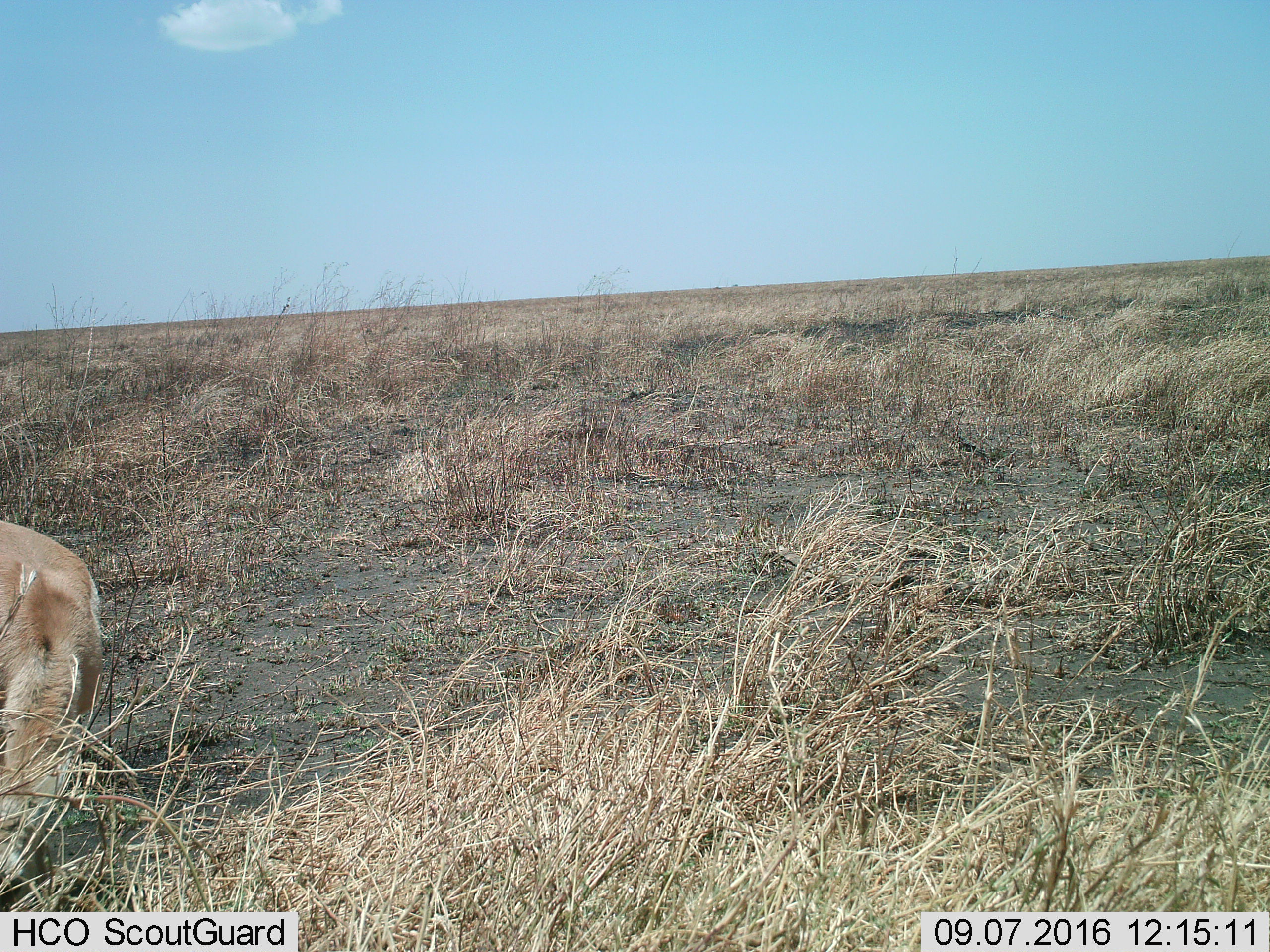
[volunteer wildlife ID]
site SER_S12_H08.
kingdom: Animalia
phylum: Chordata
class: Mammalia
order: Artiodactyla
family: Bovidae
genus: Eudorcas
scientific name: Eudorcas thomsonii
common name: thomson's gazelle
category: gazellethomsons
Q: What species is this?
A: Gazellethomsons (thomson's gazelle) (Eudorcas thomsonii).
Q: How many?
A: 1.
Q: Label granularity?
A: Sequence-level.